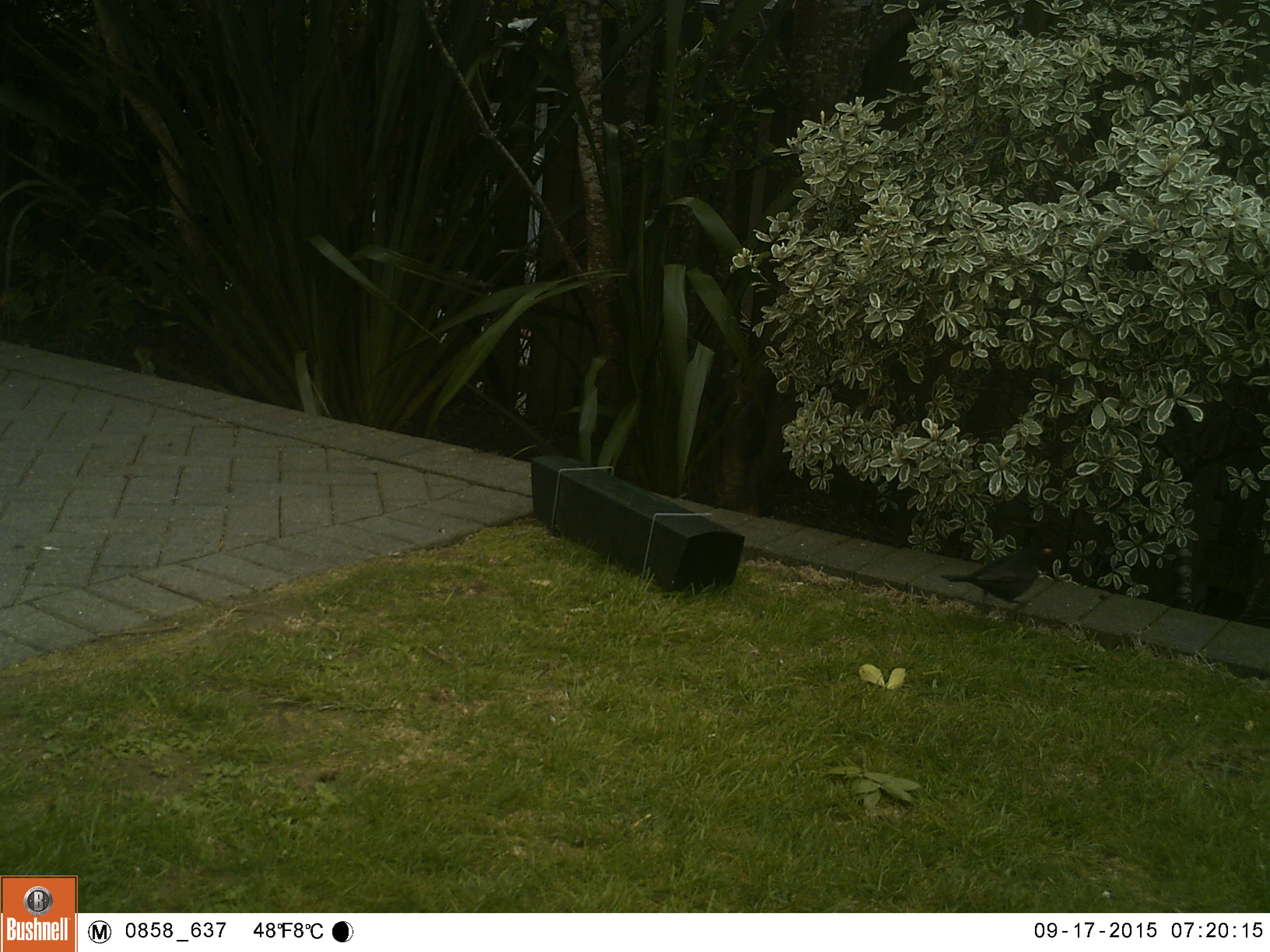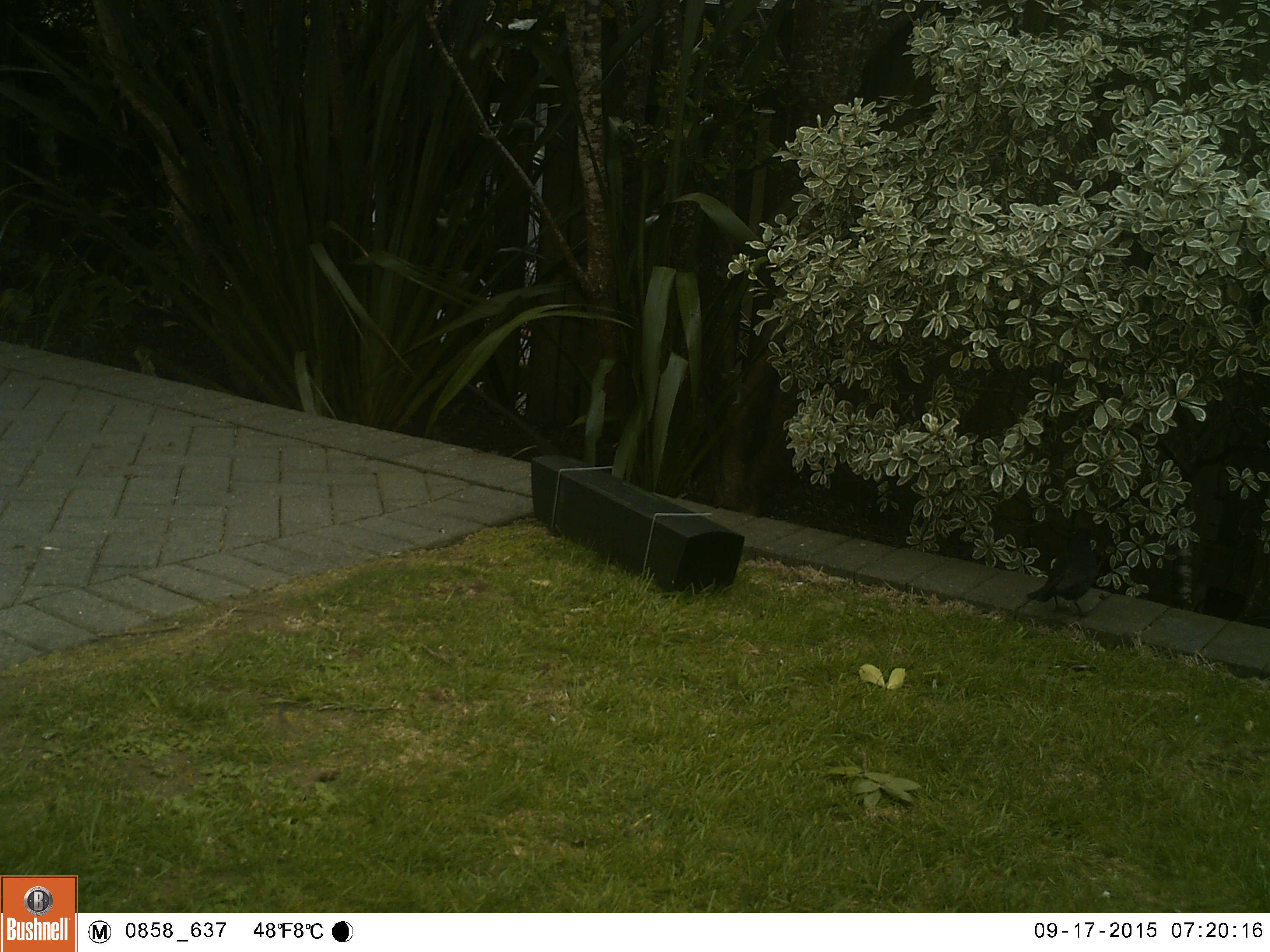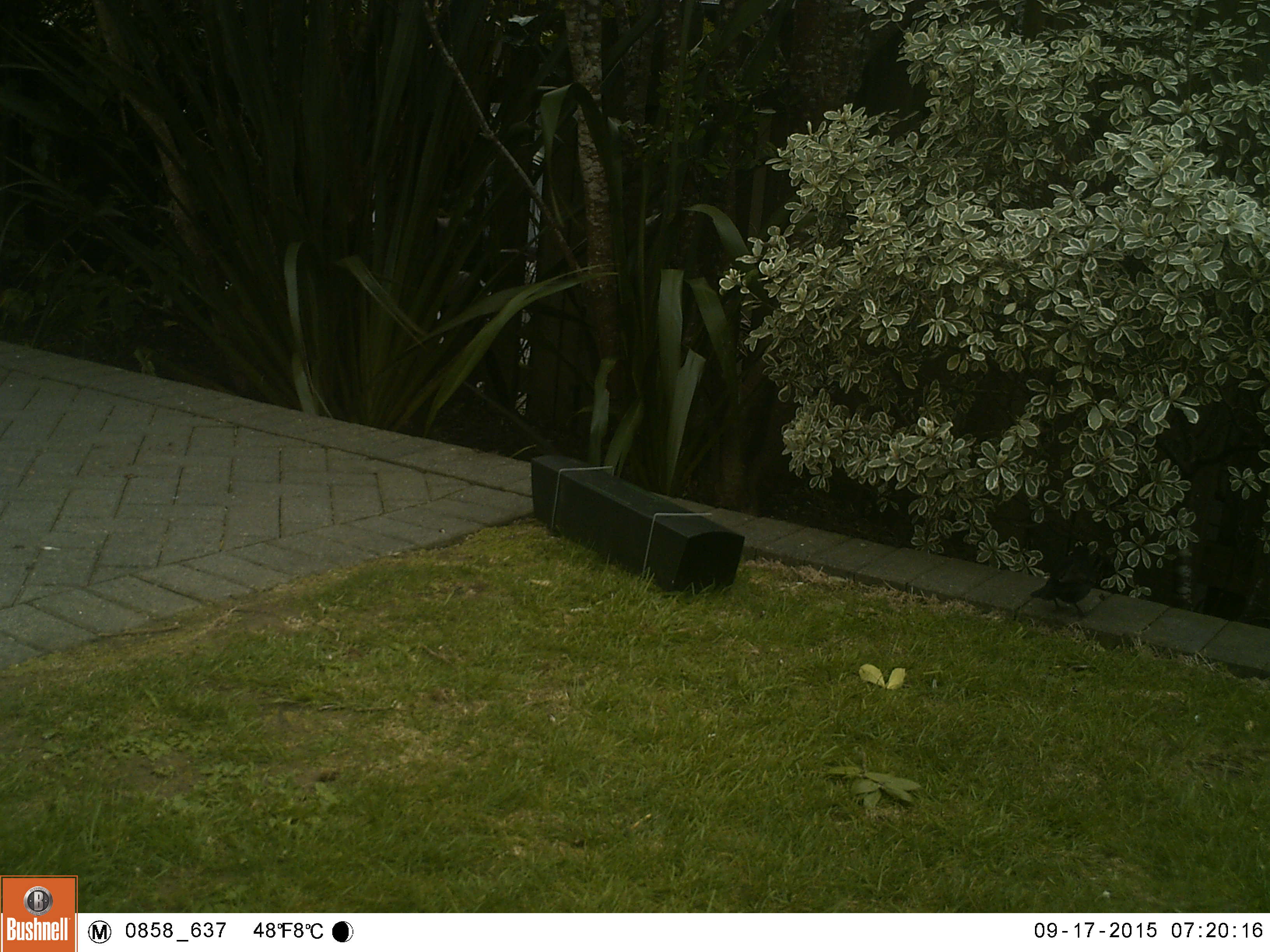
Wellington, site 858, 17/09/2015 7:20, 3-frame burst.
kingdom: Animalia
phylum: Chordata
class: Aves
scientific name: Aves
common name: bird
Bird (Aves).